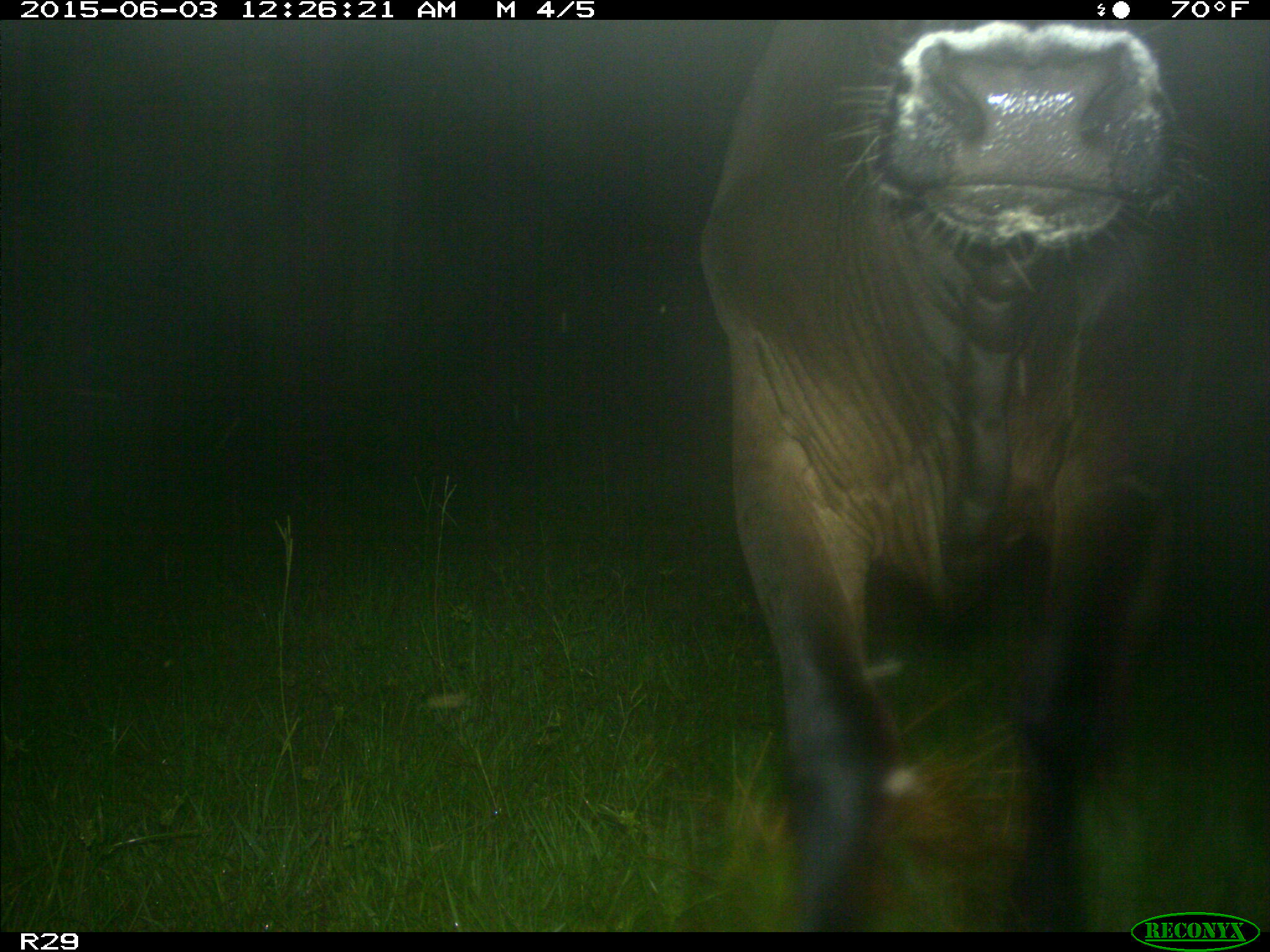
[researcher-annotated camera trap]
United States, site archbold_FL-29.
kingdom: Animalia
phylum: Chordata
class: Mammalia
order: Artiodactyla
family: Bovidae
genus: Bos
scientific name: Bos taurus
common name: domestic cow